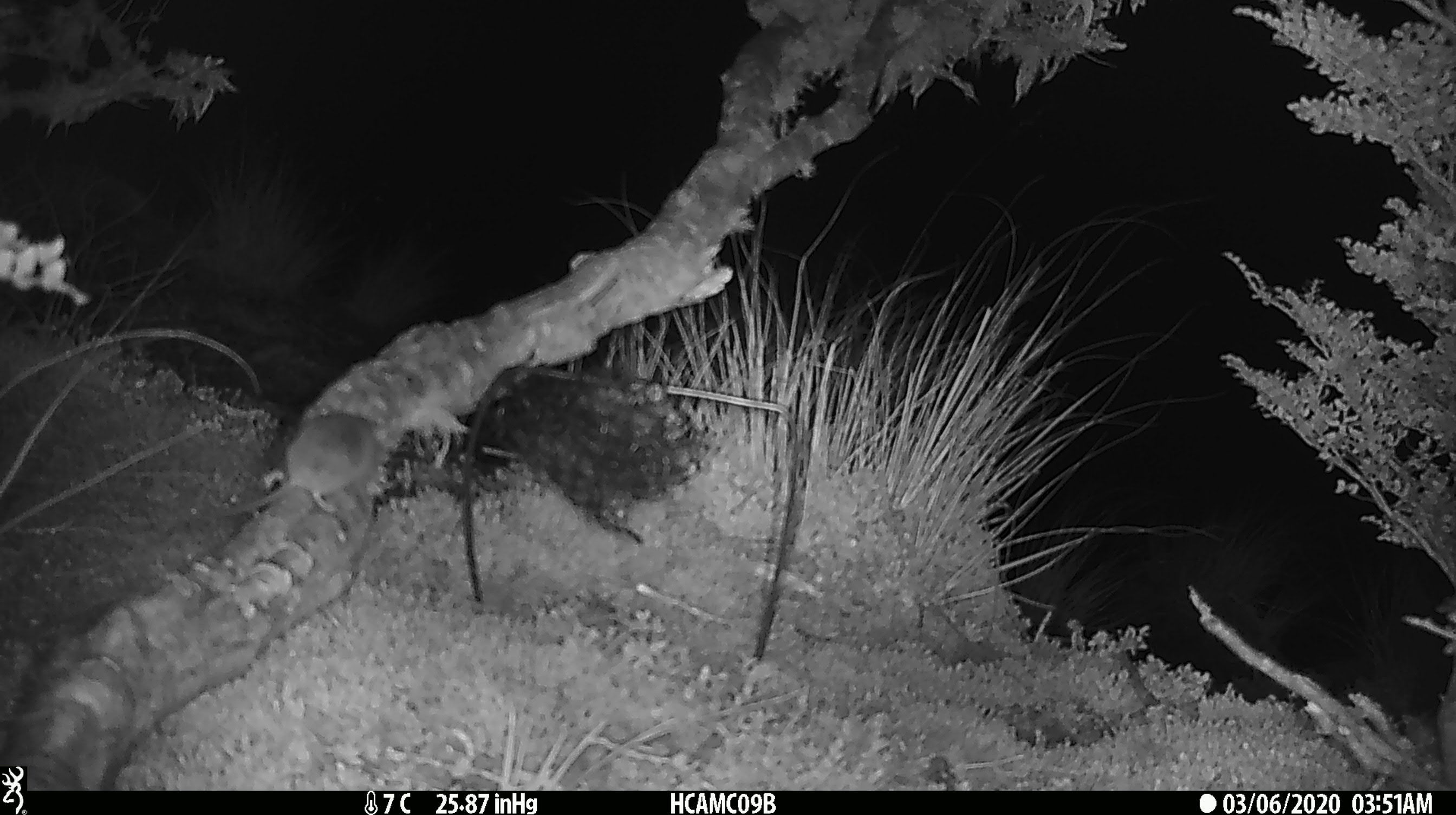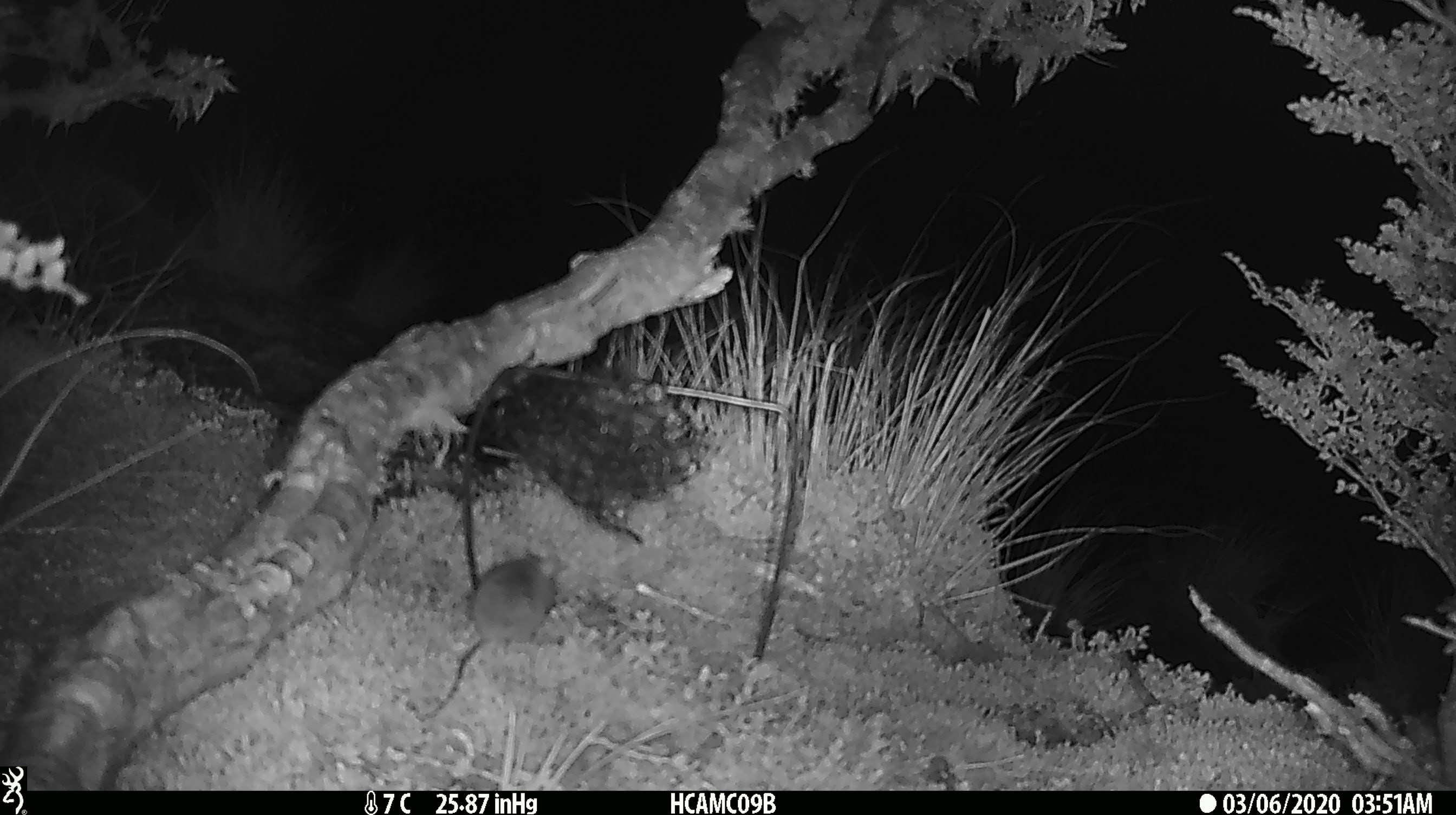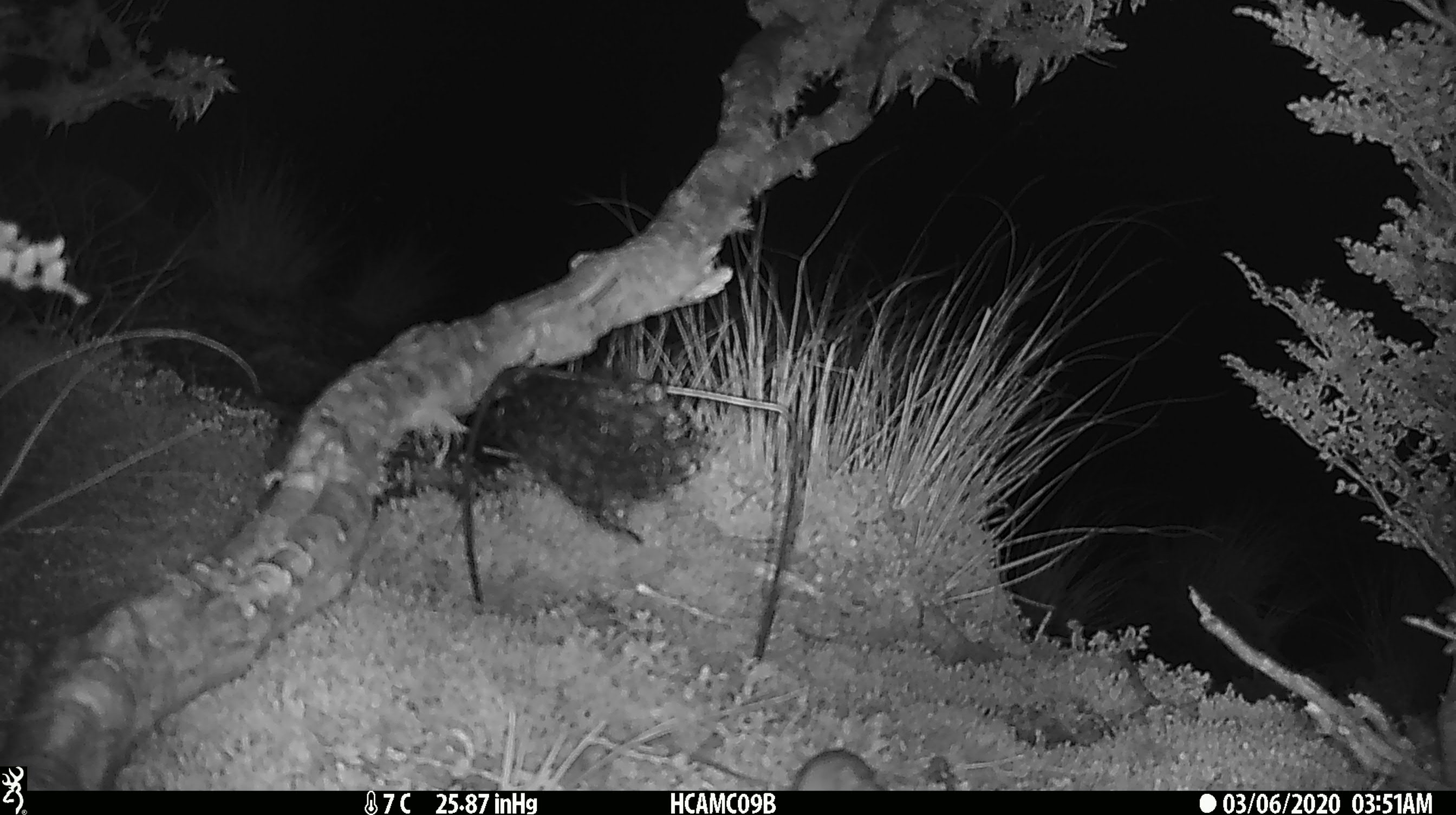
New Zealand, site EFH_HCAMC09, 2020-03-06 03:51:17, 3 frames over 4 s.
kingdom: Animalia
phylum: Chordata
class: Mammalia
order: Rodentia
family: Muridae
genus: Mus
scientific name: Mus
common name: mouse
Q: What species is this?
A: Mouse (Mus).